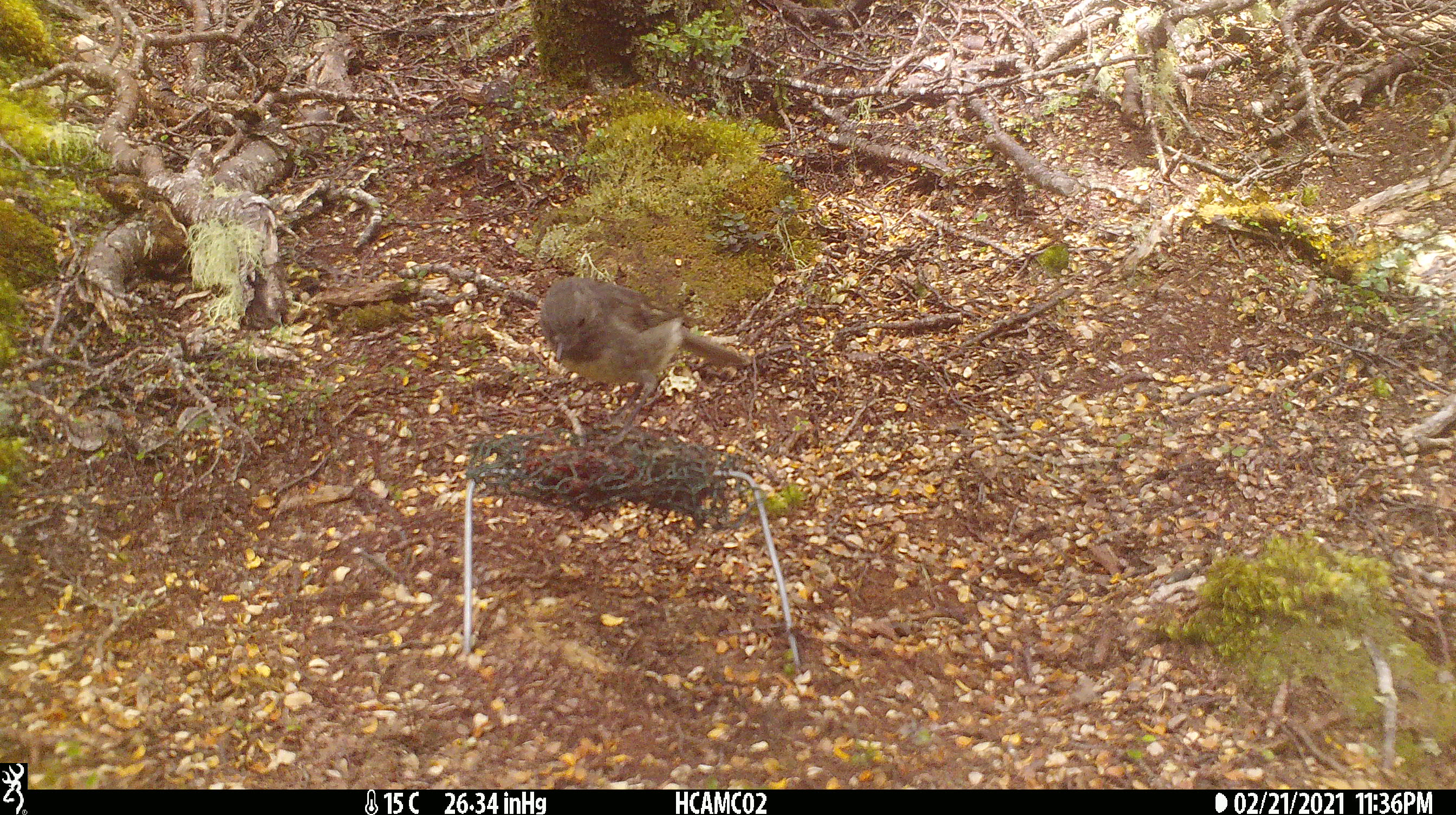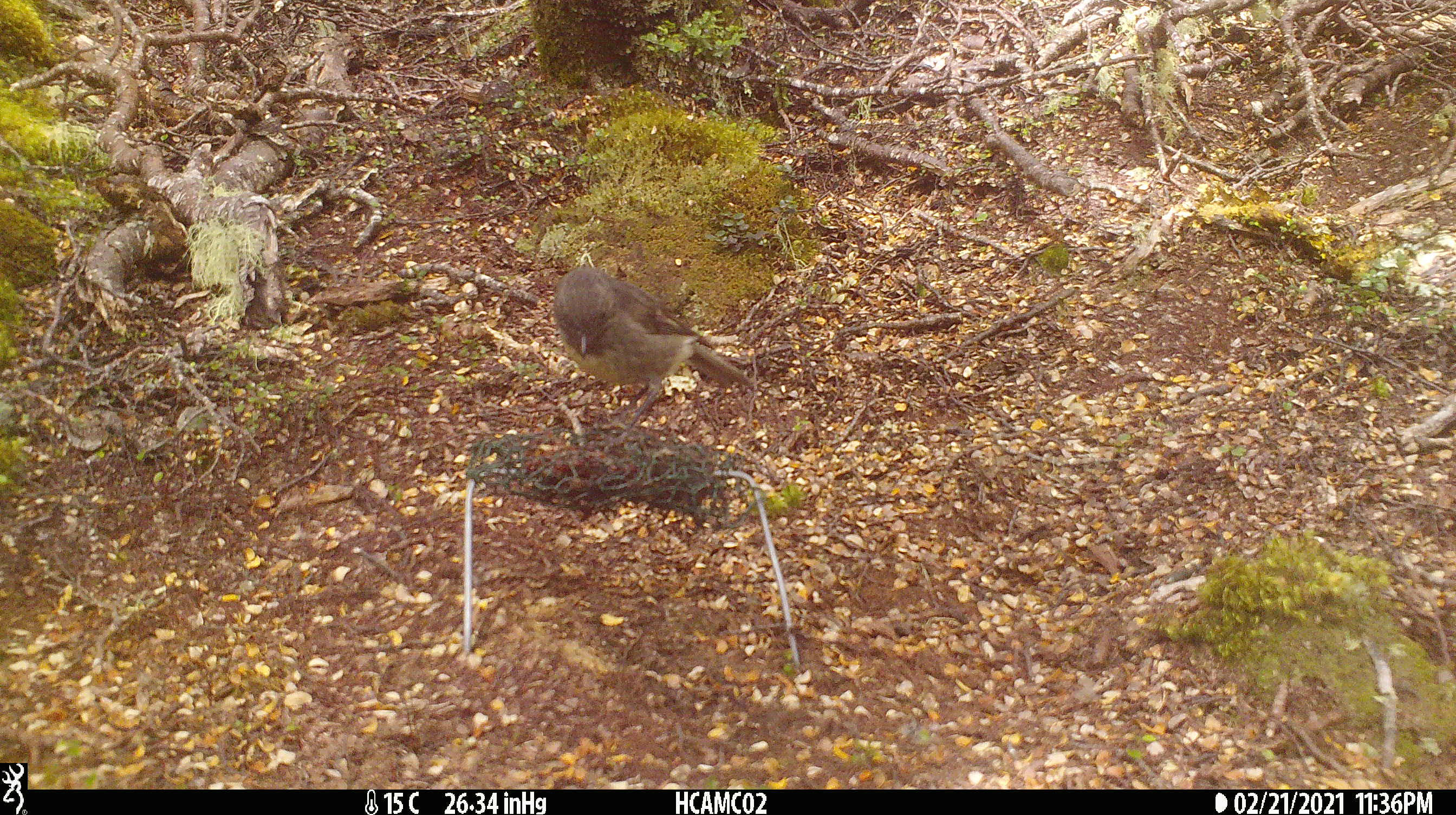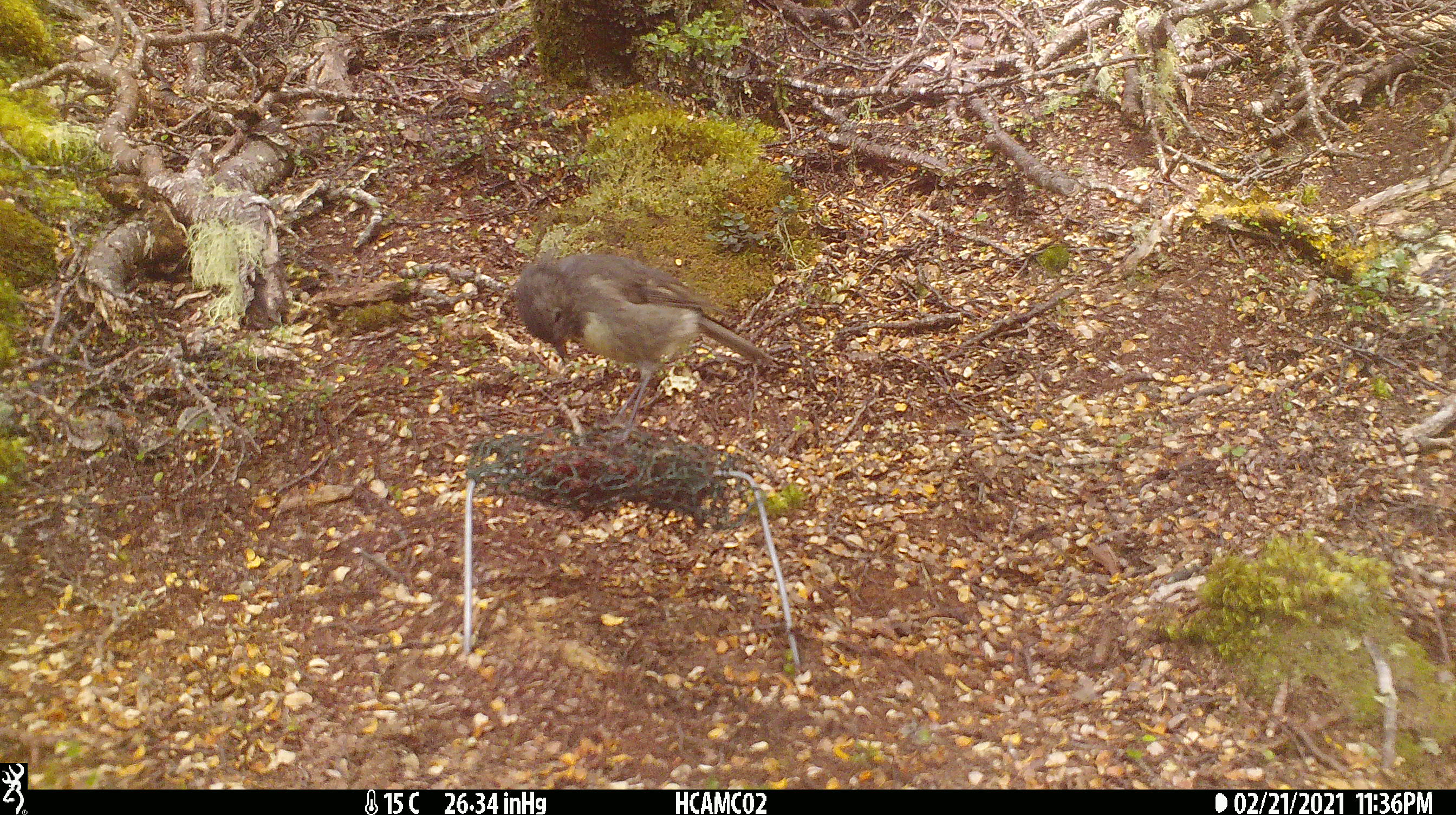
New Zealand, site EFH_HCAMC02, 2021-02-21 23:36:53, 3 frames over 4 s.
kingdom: Animalia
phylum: Chordata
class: Aves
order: Passeriformes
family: Petroicidae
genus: Petroica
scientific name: Petroica australis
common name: new zealand robin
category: robin